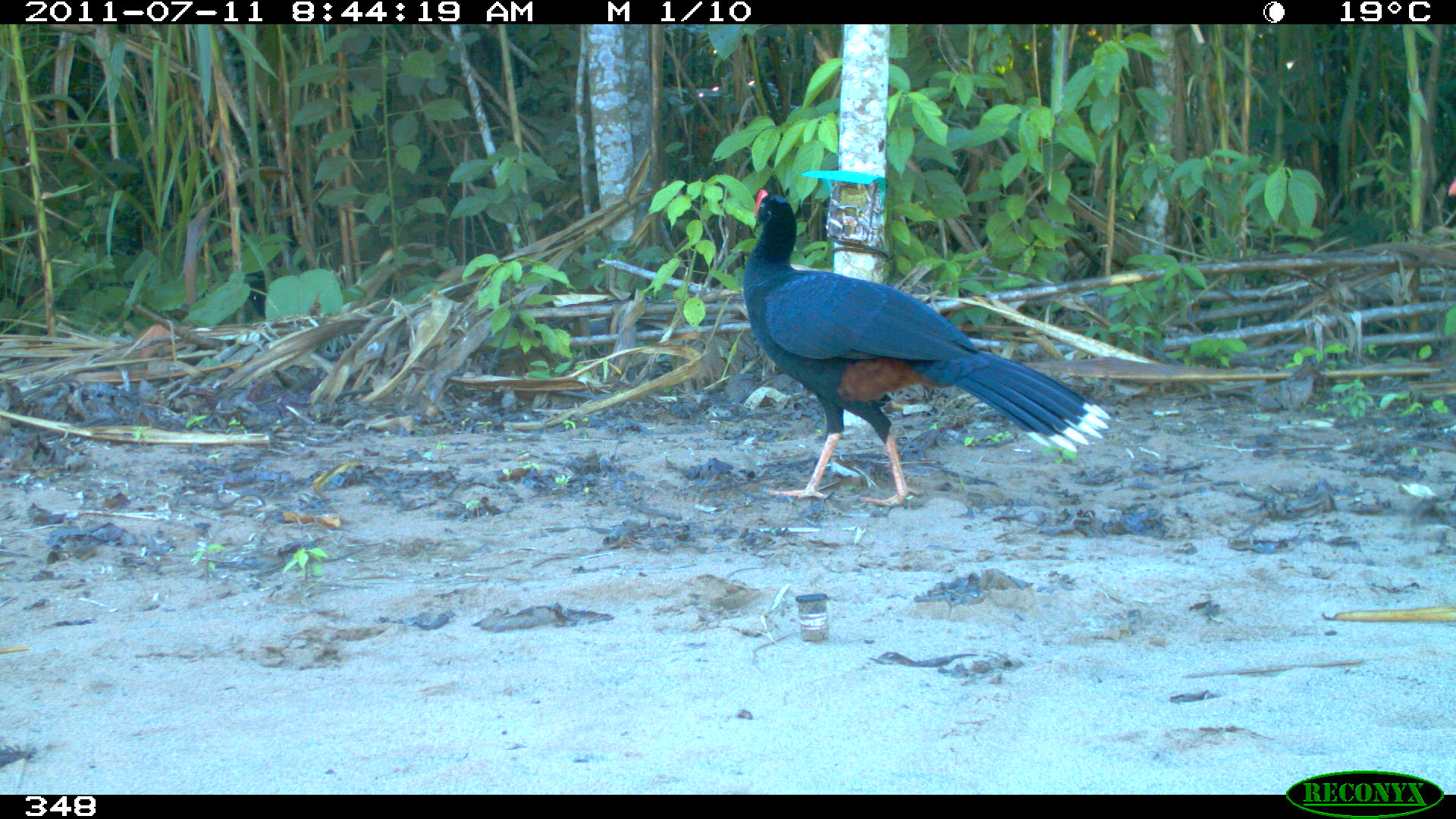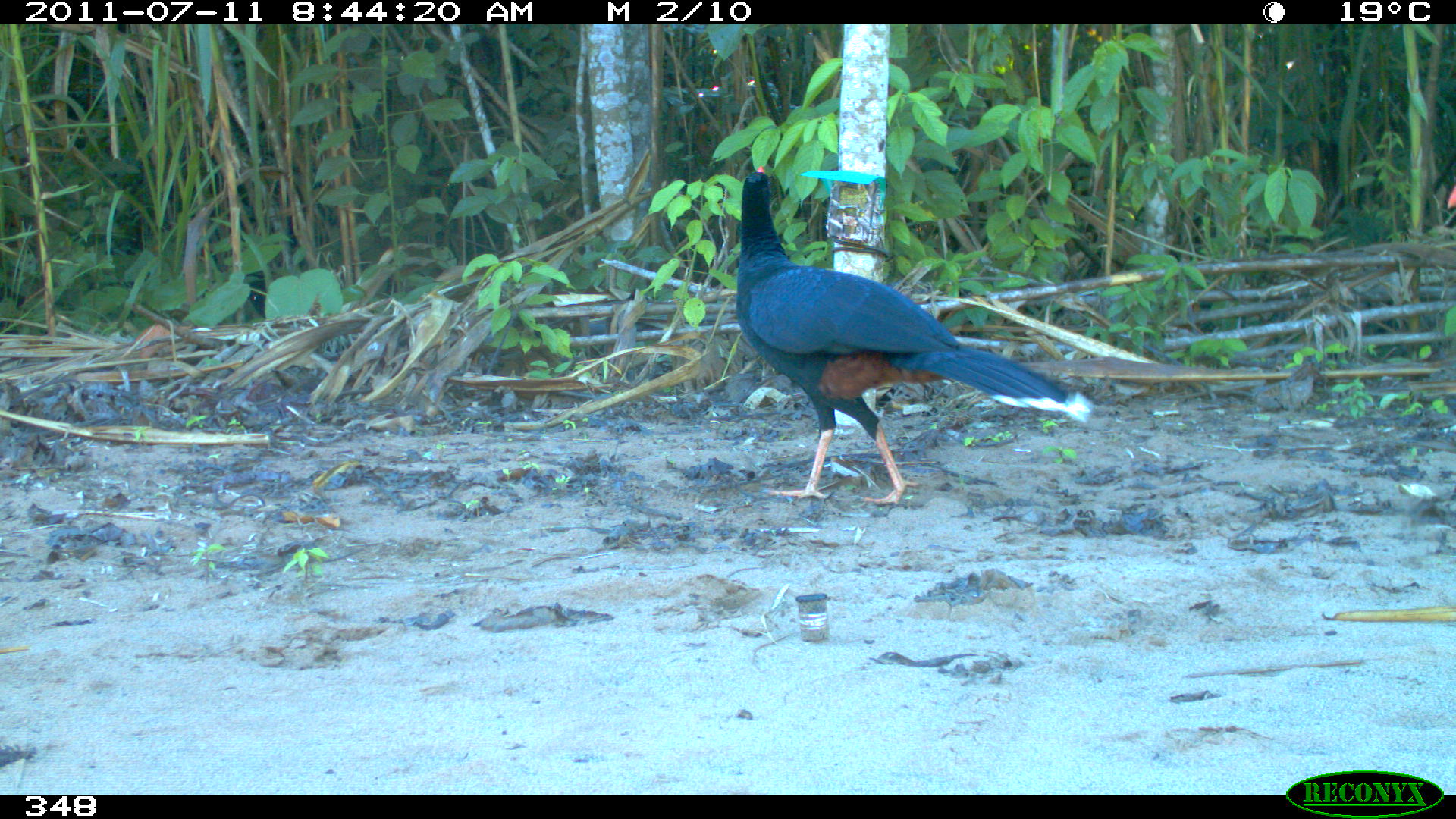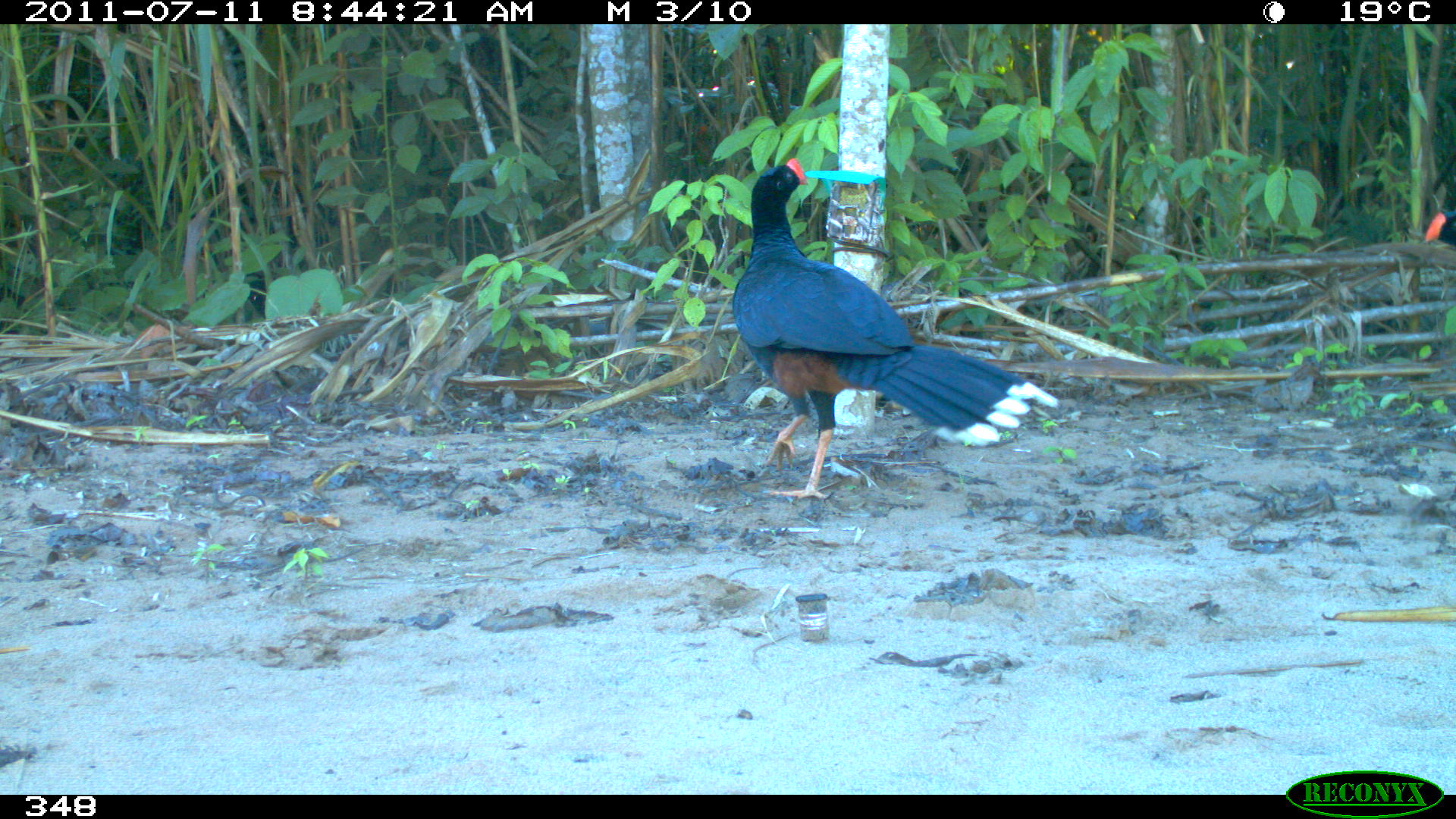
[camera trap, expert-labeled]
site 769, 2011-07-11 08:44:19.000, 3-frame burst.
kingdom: Animalia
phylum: Chordata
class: Aves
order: Galliformes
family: Cracidae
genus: Mitu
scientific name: Mitu tuberosum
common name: razor-billed curassow